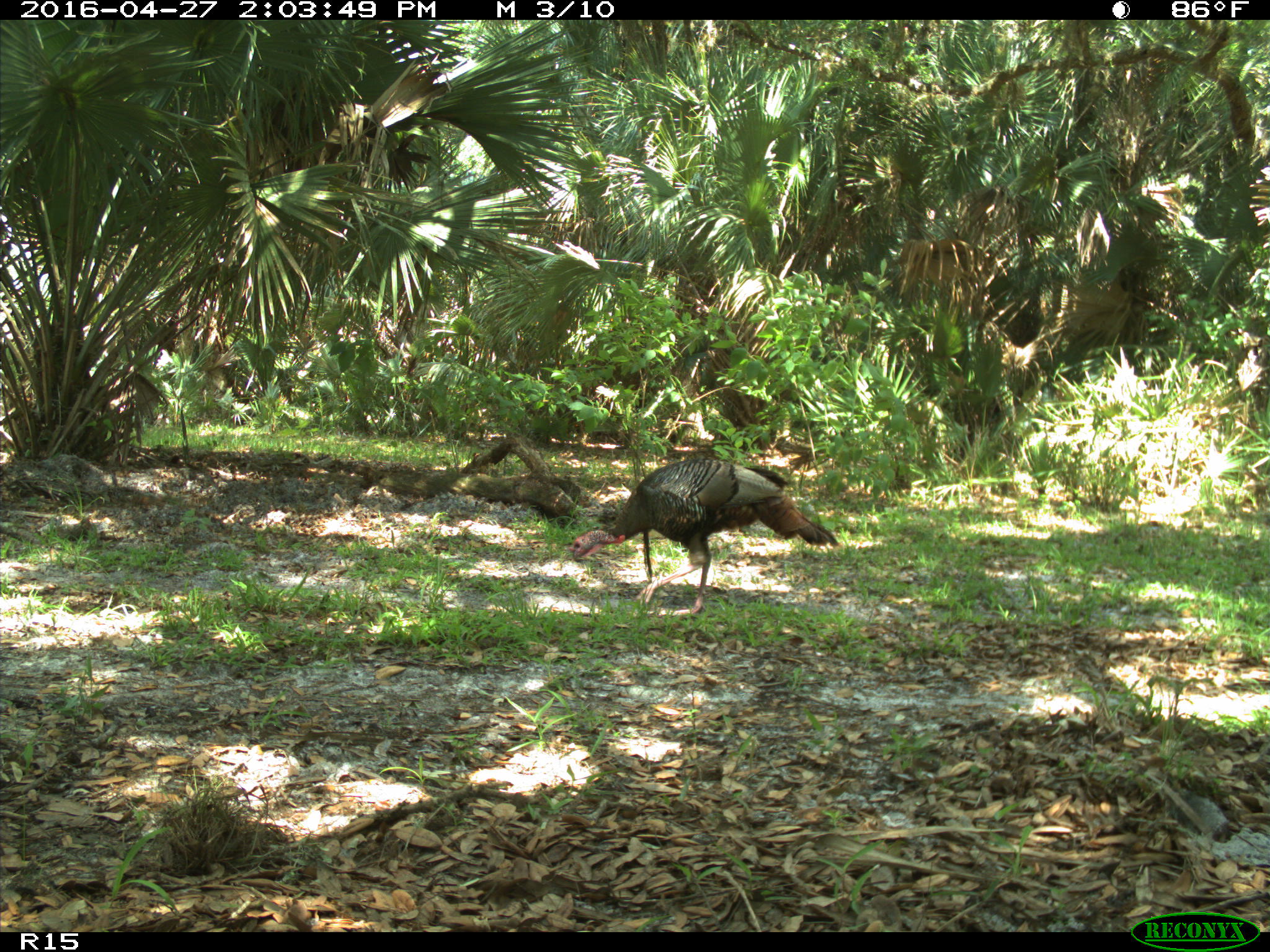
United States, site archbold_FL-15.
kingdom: Animalia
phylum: Chordata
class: Aves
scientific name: Aves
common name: birds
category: unidentified bird